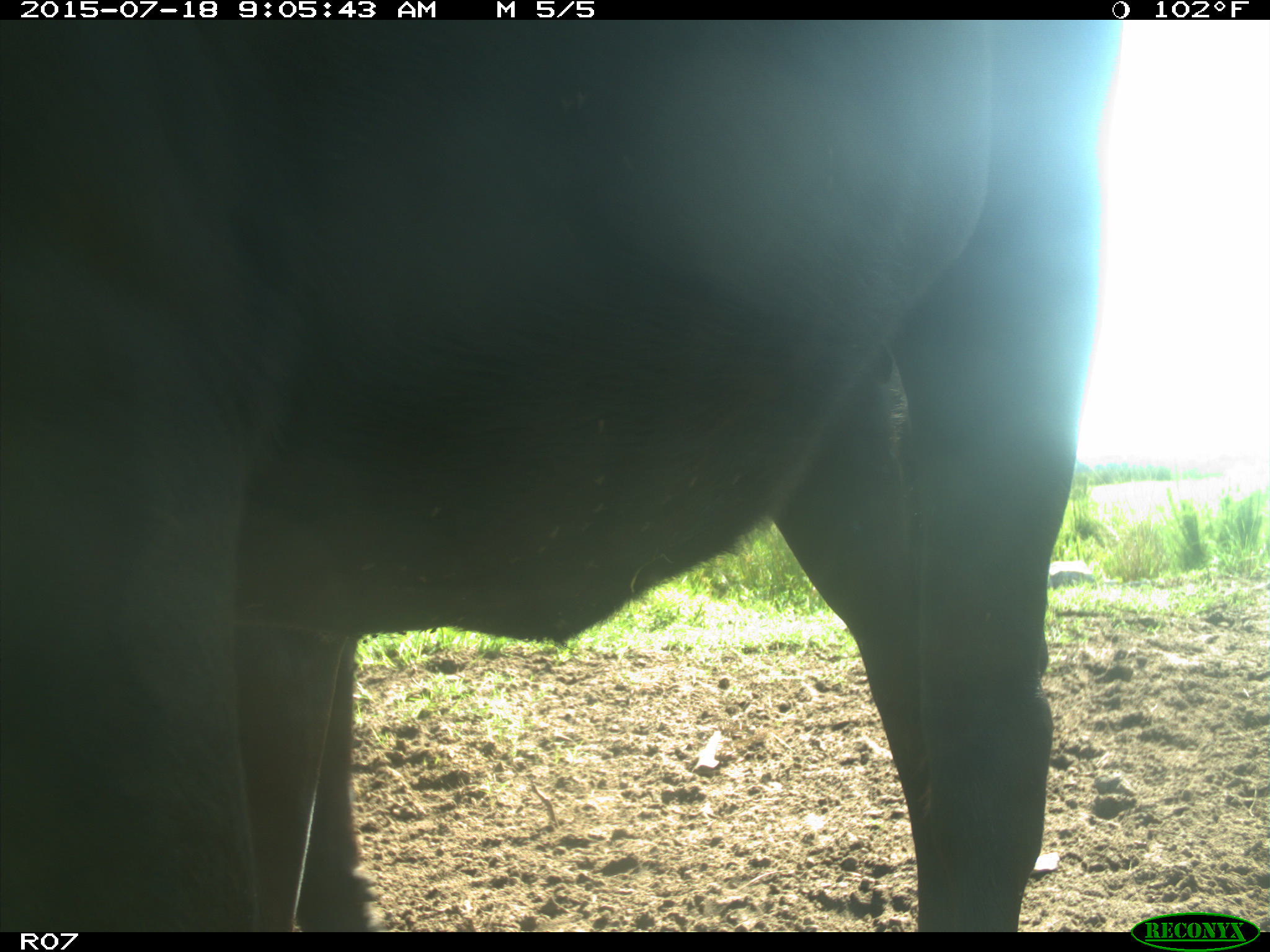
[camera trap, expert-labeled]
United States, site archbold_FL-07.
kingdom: Animalia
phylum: Chordata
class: Mammalia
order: Artiodactyla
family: Bovidae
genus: Bos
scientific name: Bos taurus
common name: domestic cow